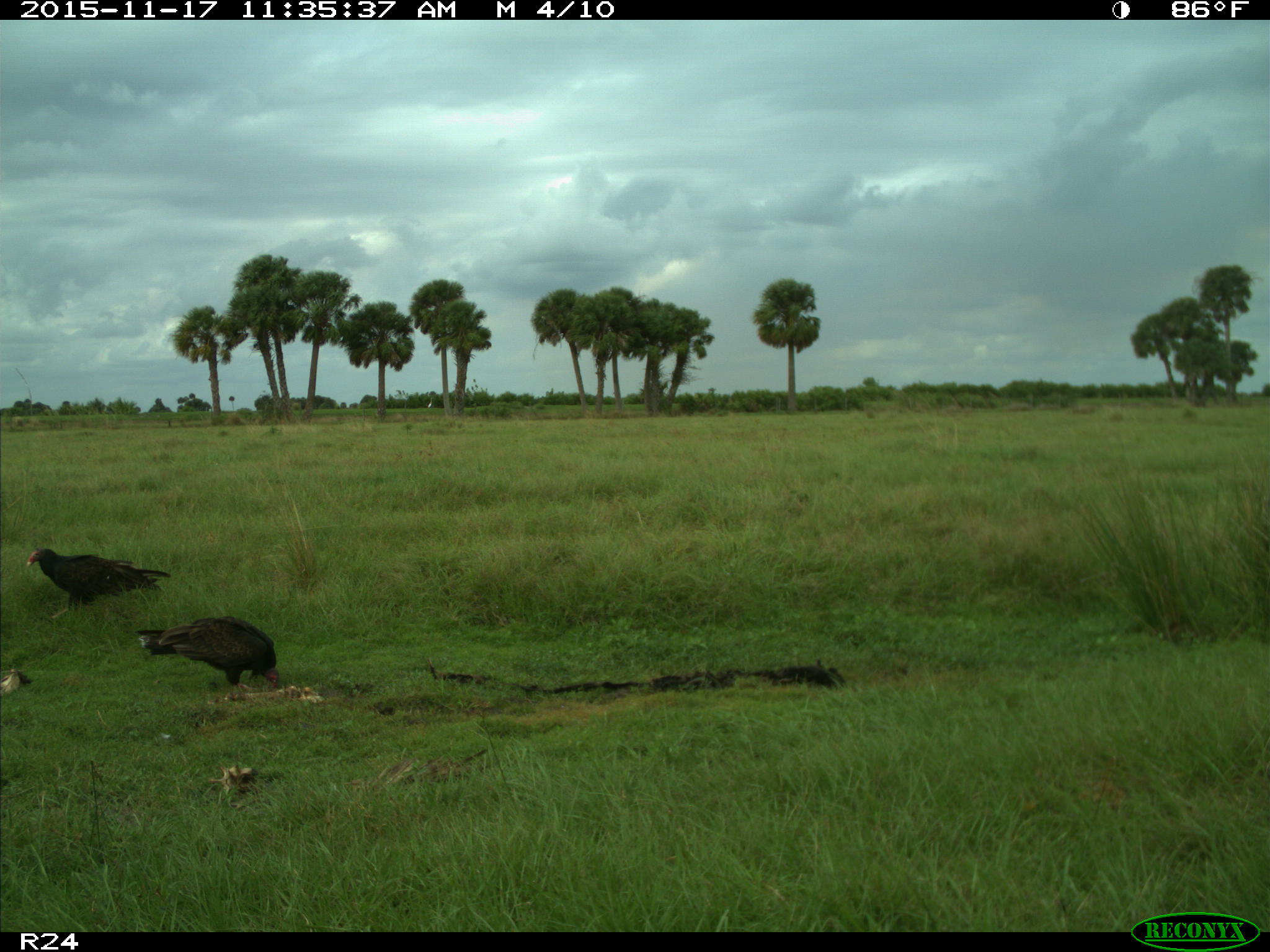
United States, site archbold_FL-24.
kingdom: Animalia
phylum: Chordata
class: Aves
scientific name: Aves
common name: birds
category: unidentified bird